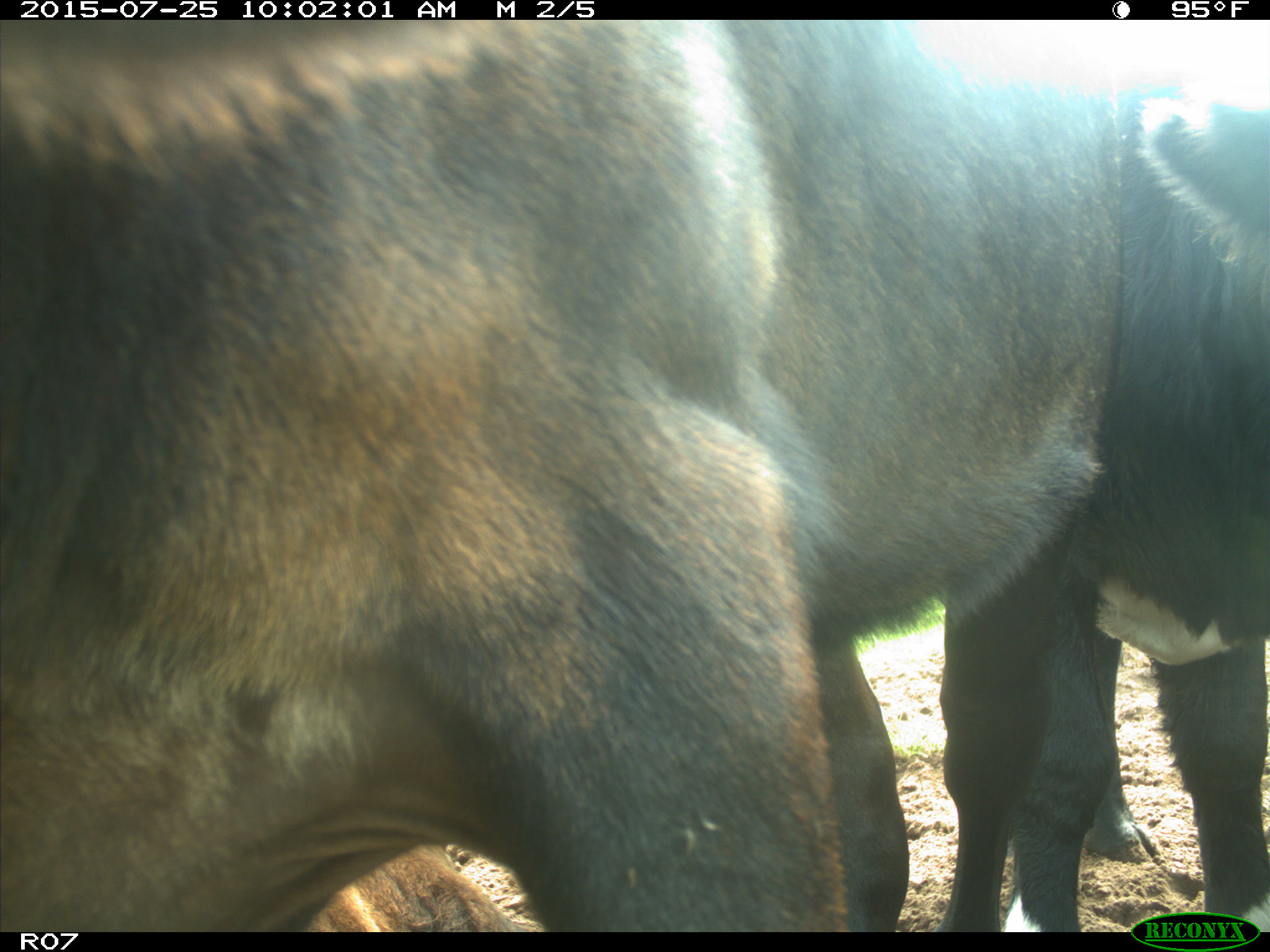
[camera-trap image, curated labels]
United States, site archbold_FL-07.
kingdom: Animalia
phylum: Chordata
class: Mammalia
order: Artiodactyla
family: Bovidae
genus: Bos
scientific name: Bos taurus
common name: domestic cow